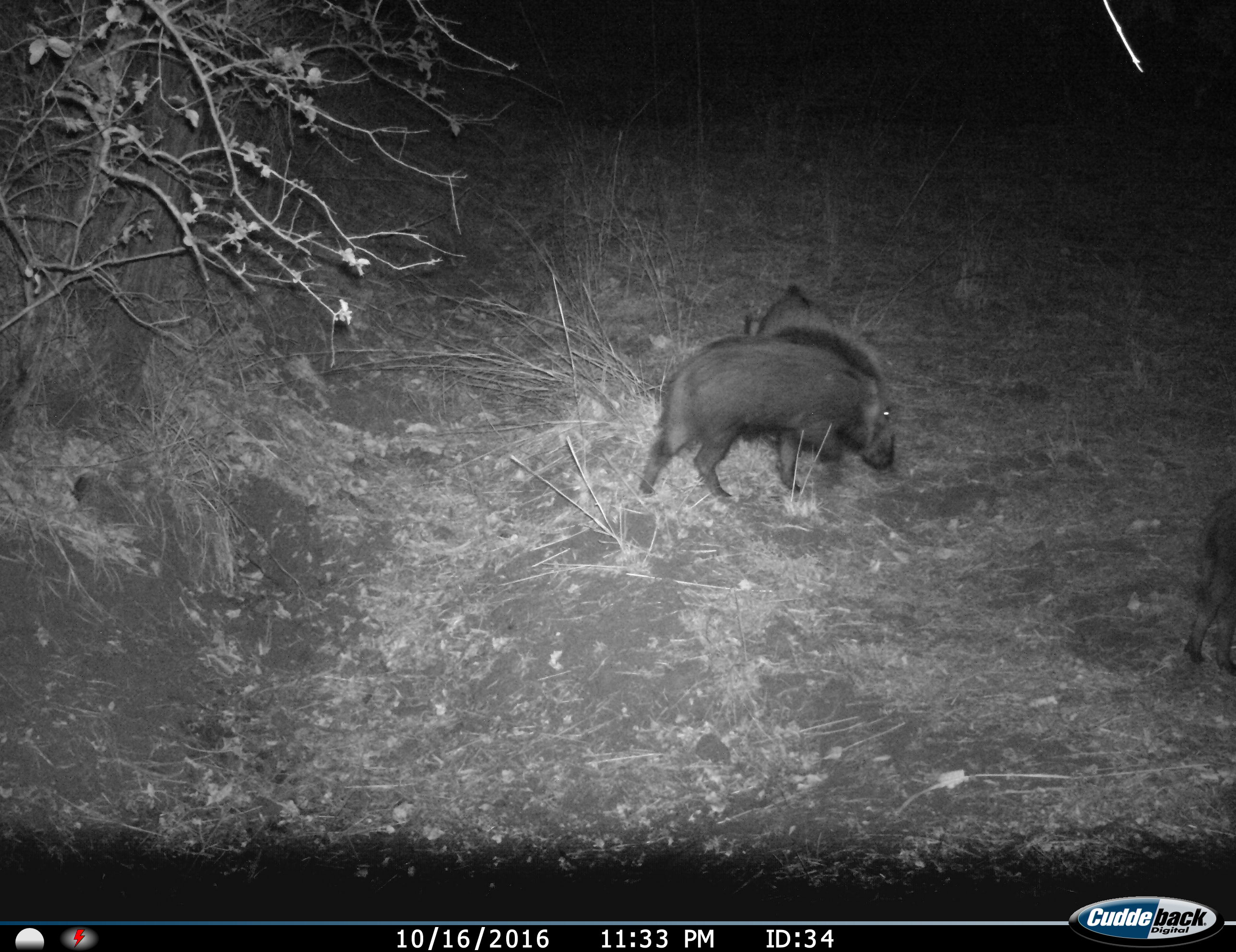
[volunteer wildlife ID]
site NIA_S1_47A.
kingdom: Animalia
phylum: Chordata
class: Mammalia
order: Artiodactyla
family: Suidae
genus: Potamochoerus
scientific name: Potamochoerus larvatus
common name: bushpig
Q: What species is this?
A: Bushpig (Potamochoerus larvatus).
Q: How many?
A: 3.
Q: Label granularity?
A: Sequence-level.